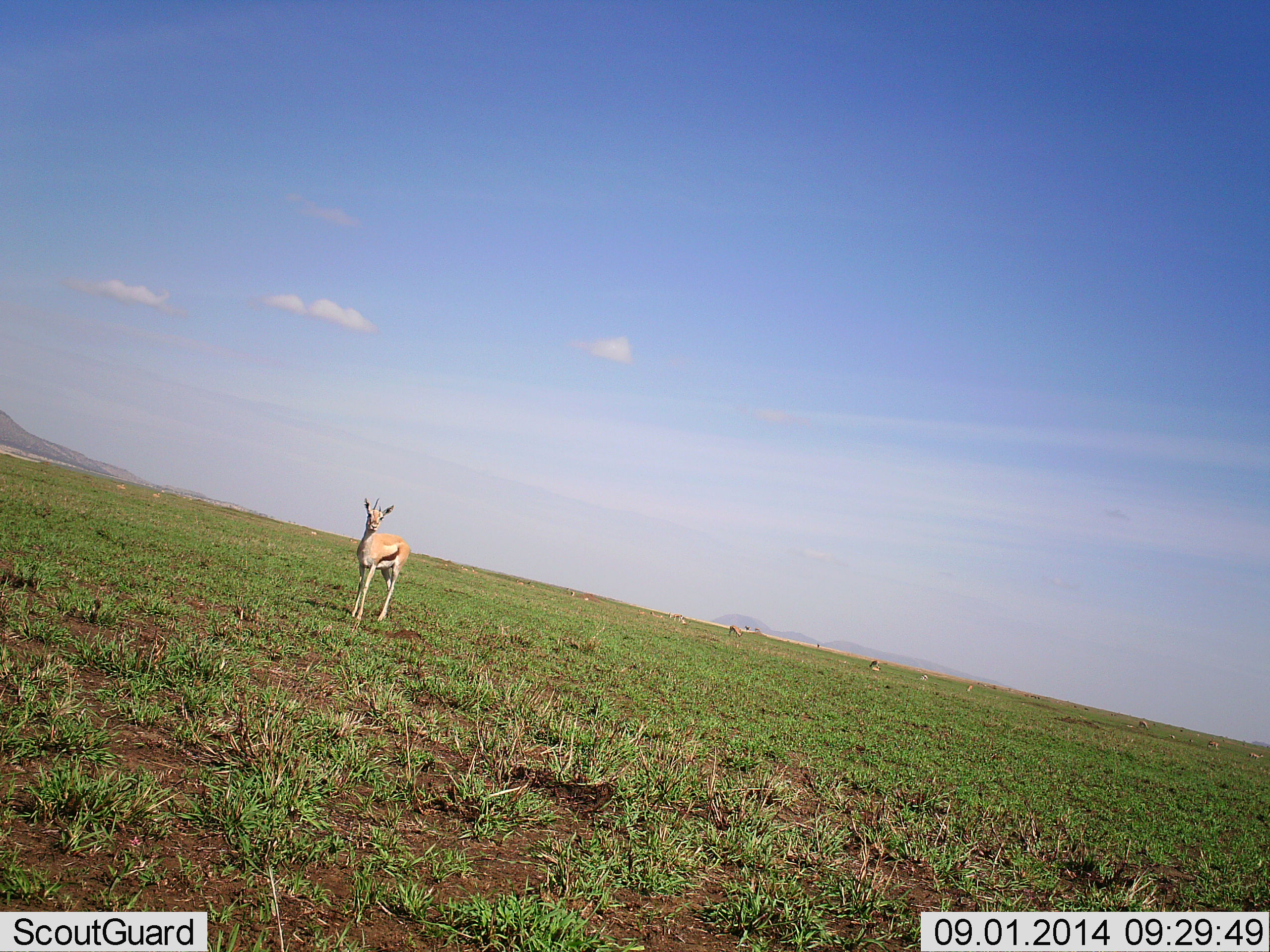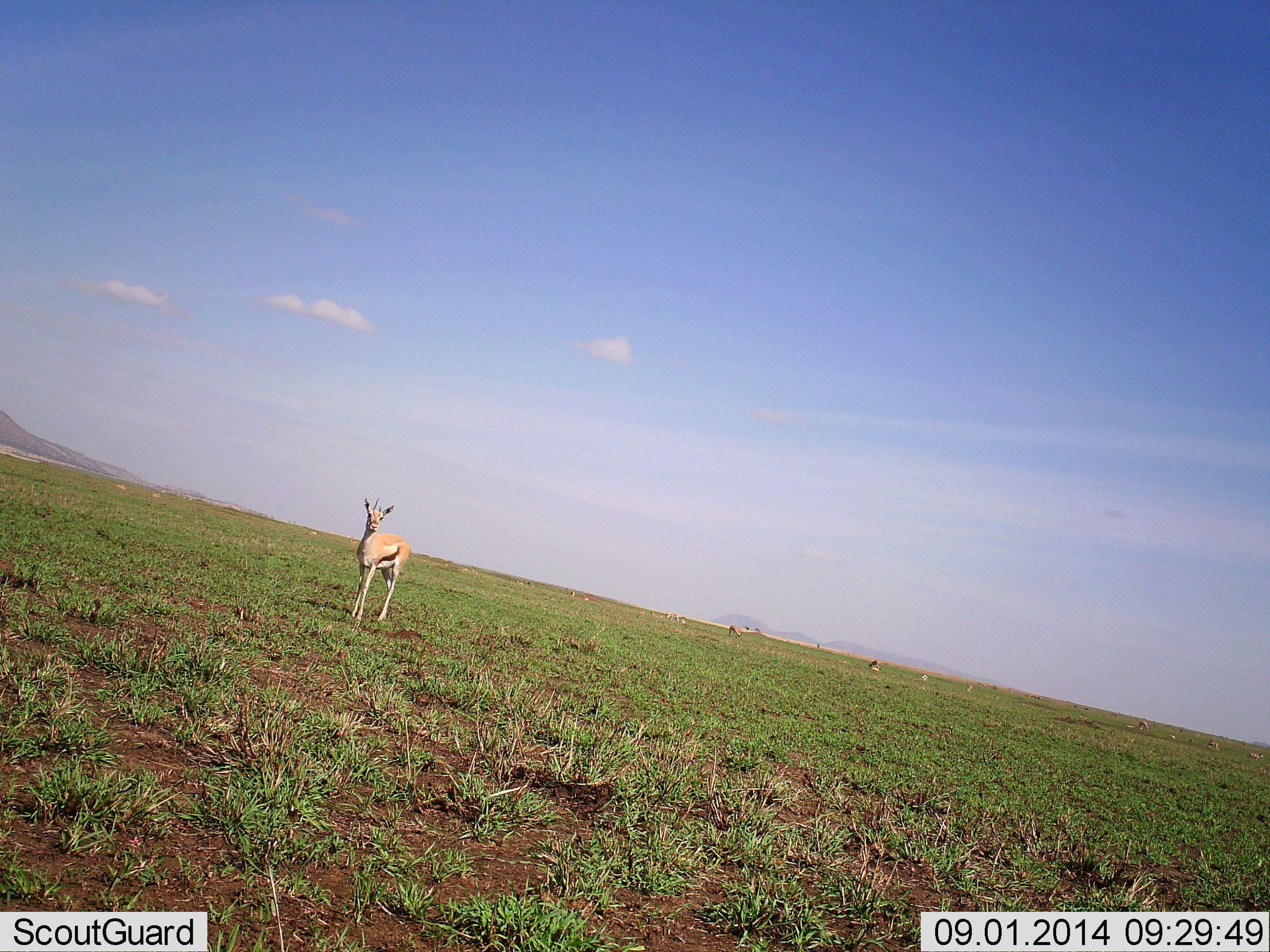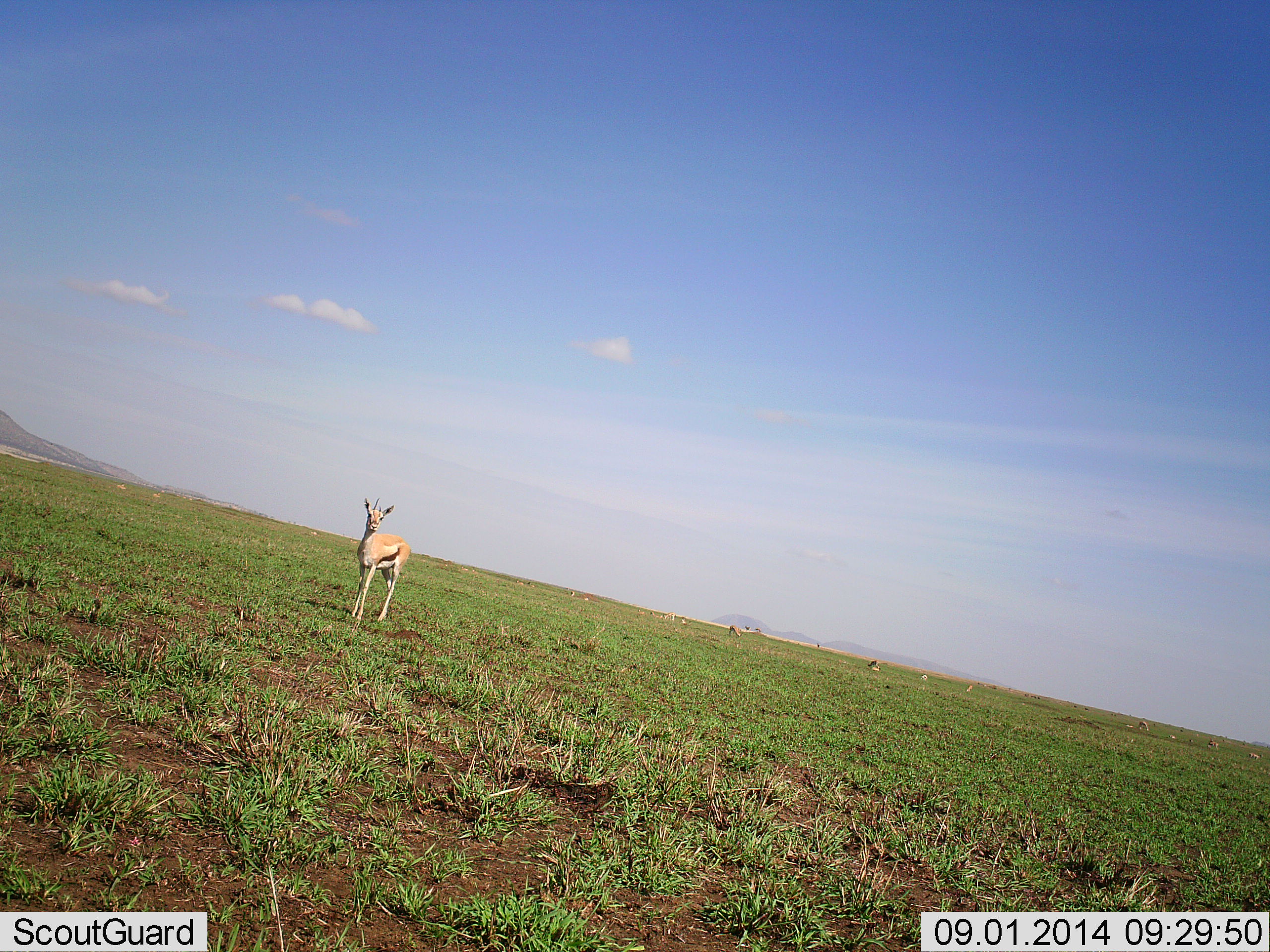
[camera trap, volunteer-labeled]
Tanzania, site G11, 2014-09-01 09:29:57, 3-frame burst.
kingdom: Animalia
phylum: Chordata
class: Mammalia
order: Artiodactyla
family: Bovidae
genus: Eudorcas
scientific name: Eudorcas thomsonii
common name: thomson's gazelle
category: gazellethomsons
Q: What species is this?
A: Gazellethomsons (thomson's gazelle) (Eudorcas thomsonii).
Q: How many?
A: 5.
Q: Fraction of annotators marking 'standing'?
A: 100%.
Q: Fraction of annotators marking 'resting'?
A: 20%.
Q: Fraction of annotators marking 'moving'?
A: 10%.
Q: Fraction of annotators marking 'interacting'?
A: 0%.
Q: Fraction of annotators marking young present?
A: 0%.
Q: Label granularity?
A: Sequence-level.